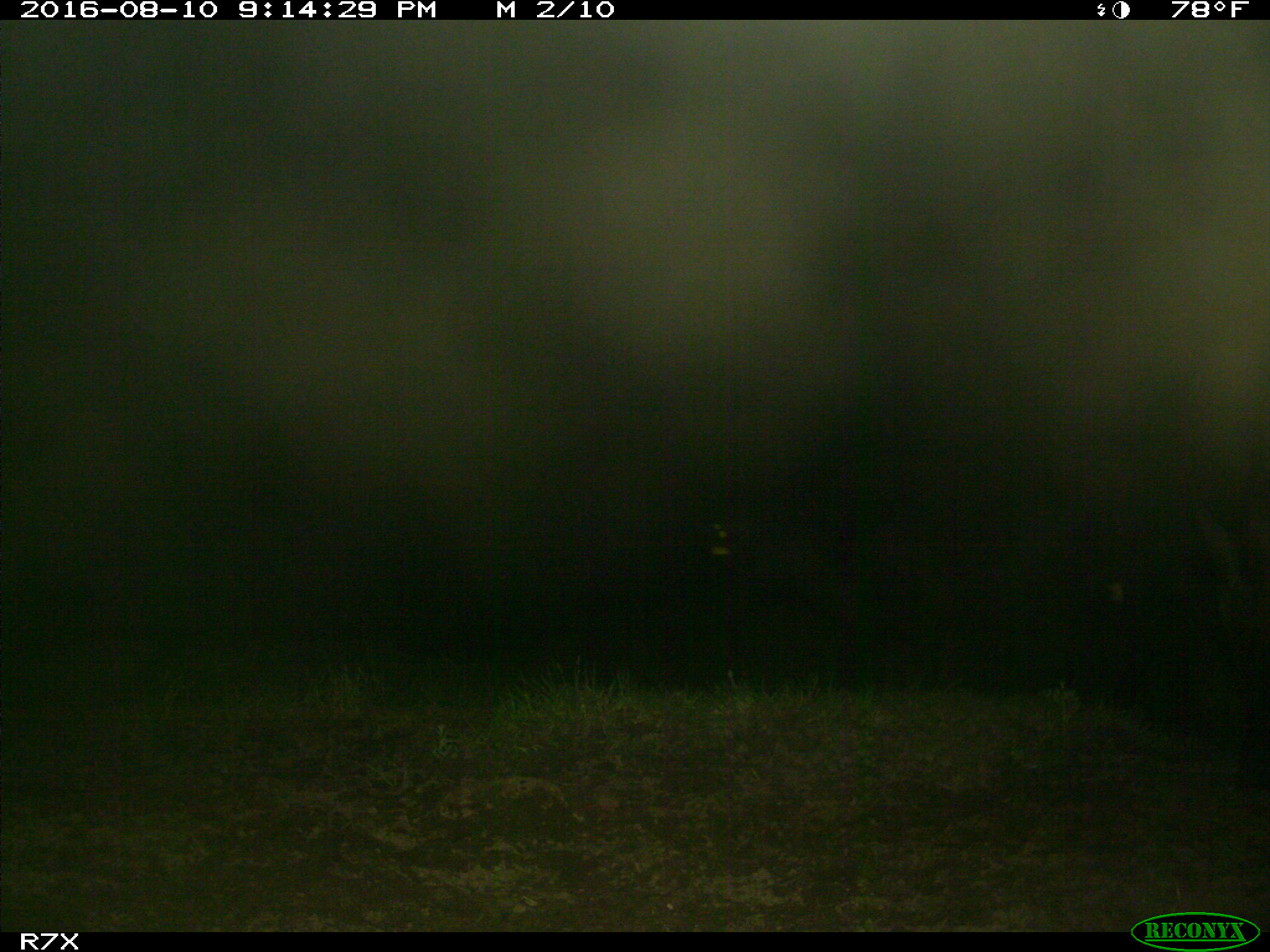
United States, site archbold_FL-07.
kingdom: Animalia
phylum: Chordata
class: Mammalia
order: Artiodactyla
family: Bovidae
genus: Bos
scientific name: Bos taurus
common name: domestic cow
Bos taurus (domestic cow).